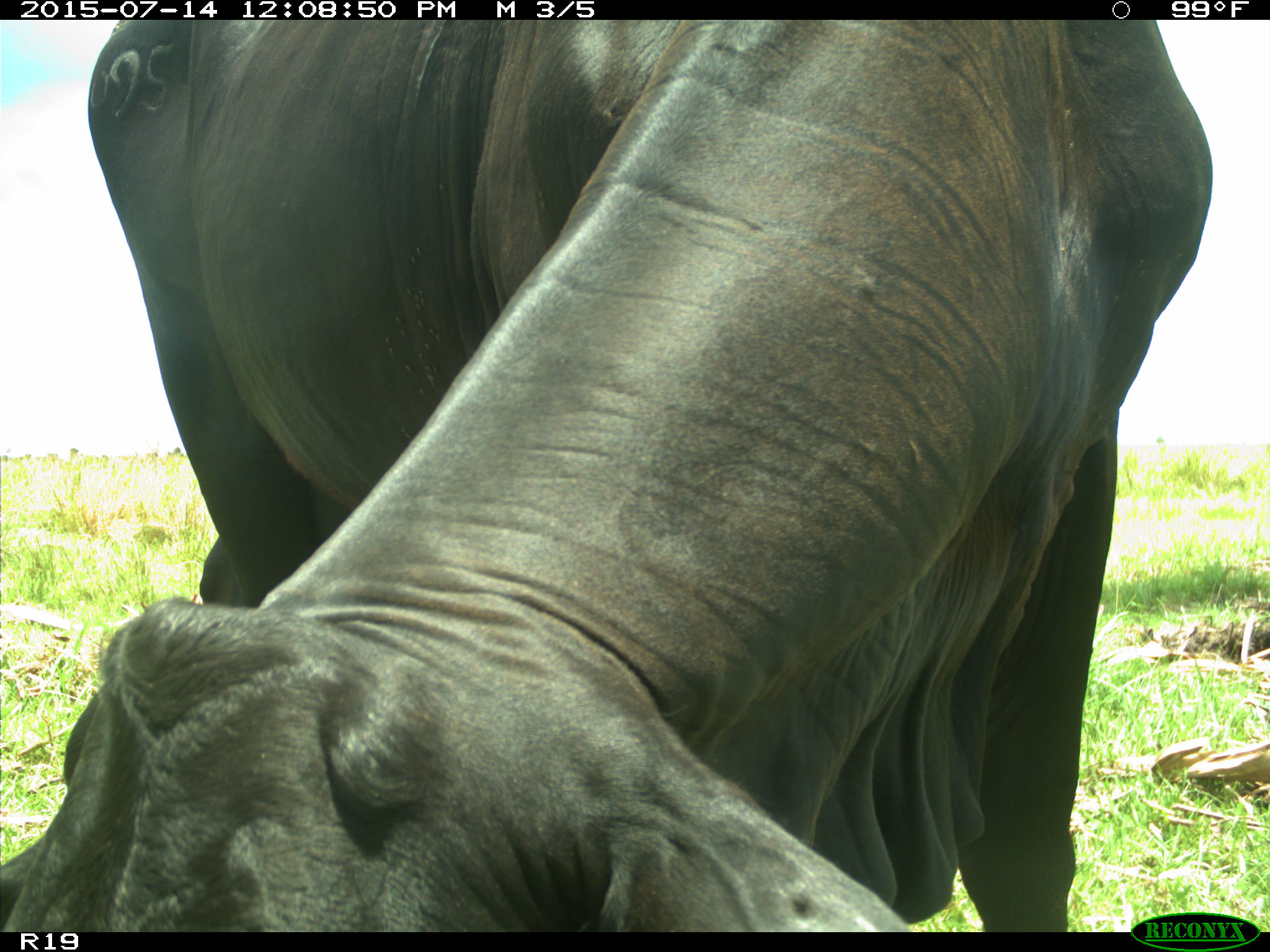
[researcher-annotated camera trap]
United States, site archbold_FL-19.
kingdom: Animalia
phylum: Chordata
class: Mammalia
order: Artiodactyla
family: Bovidae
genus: Bos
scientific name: Bos taurus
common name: domestic cow